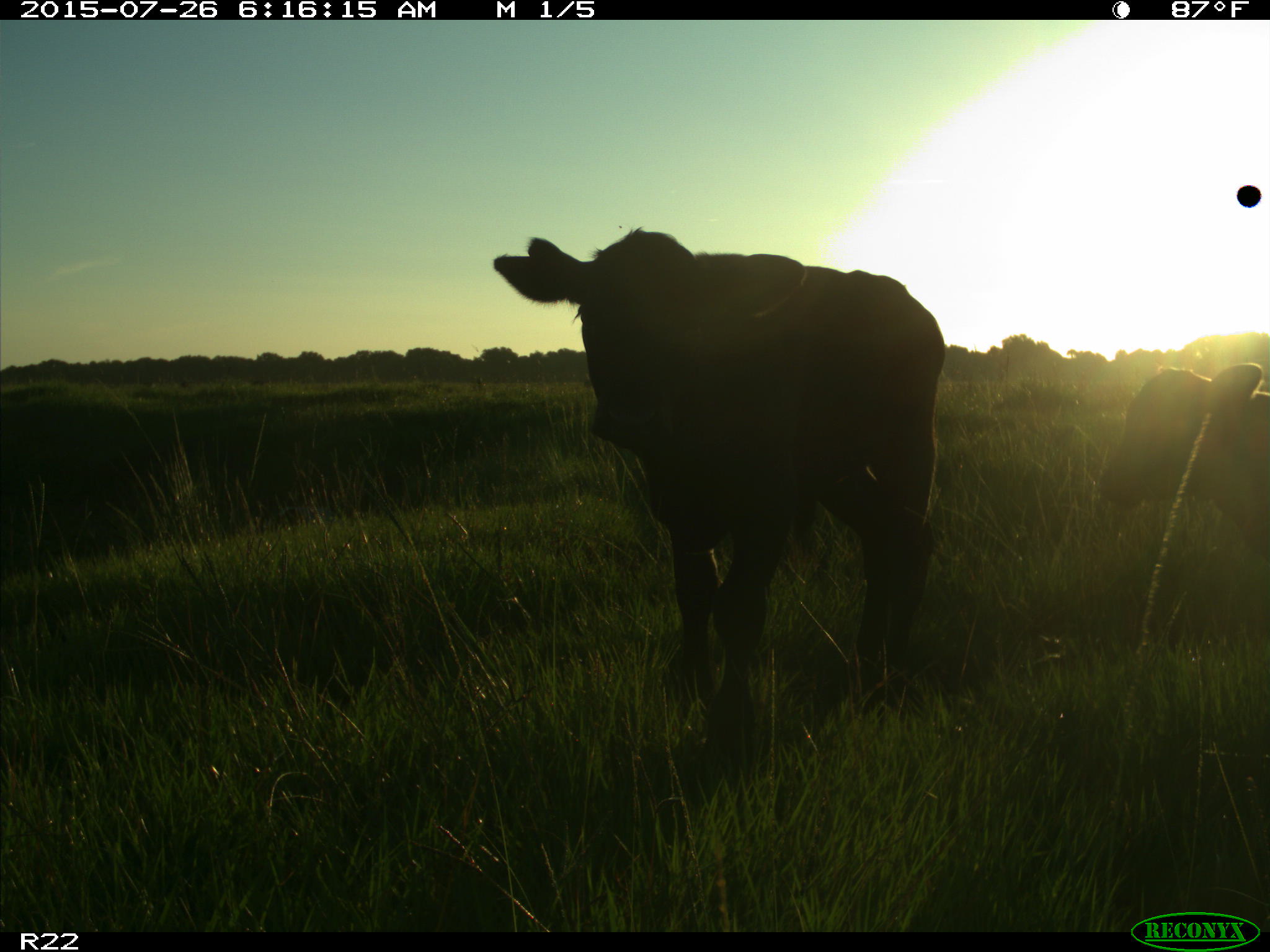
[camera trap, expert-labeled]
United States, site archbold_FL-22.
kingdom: Animalia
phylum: Chordata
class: Mammalia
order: Artiodactyla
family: Bovidae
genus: Bos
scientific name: Bos taurus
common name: domestic cow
Bos taurus (domestic cow).